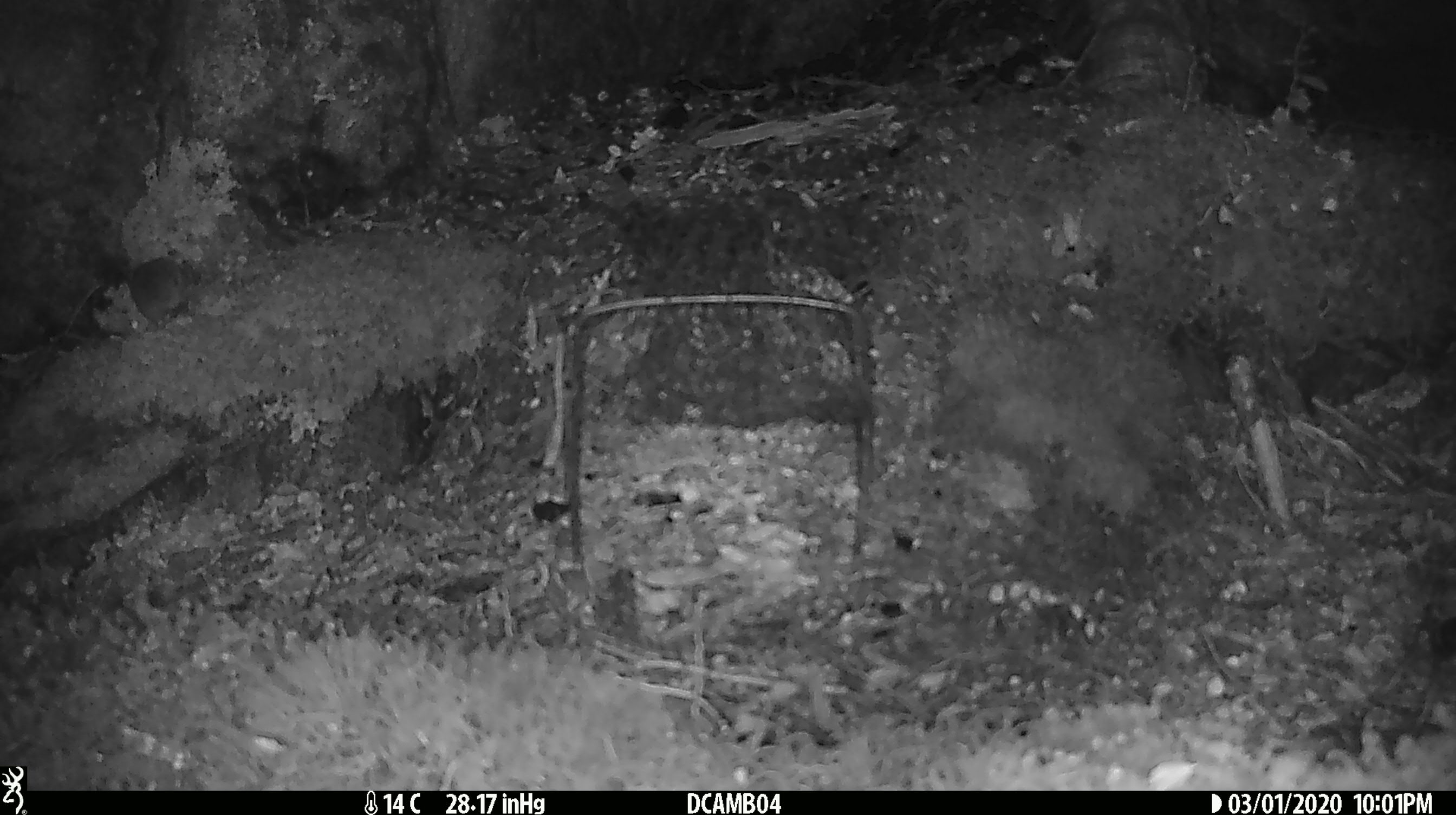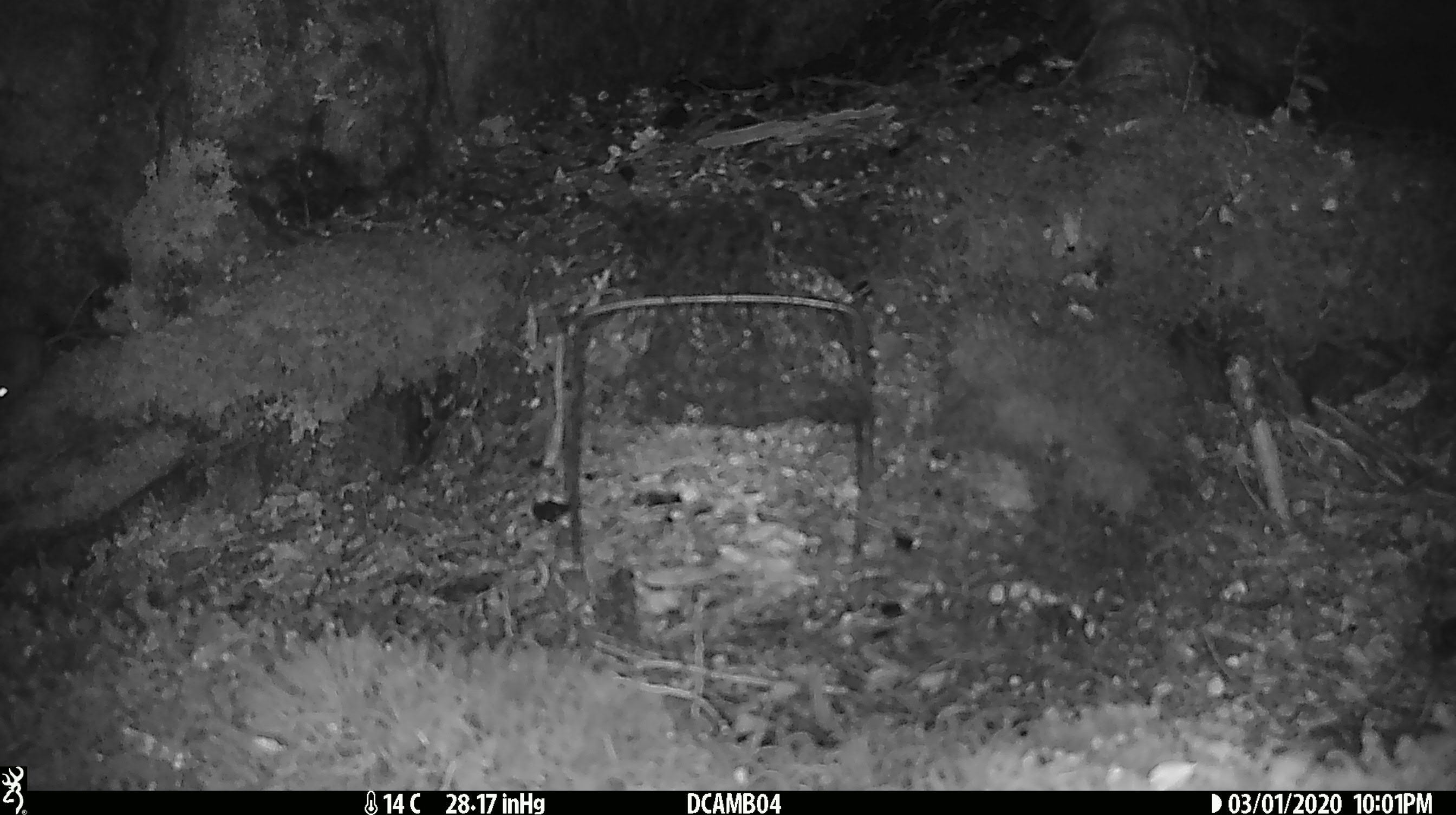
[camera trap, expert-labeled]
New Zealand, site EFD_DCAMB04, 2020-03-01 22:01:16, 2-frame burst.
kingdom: Animalia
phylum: Chordata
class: Mammalia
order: Rodentia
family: Muridae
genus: Mus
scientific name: Mus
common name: mouse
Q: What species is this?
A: Mouse (Mus).